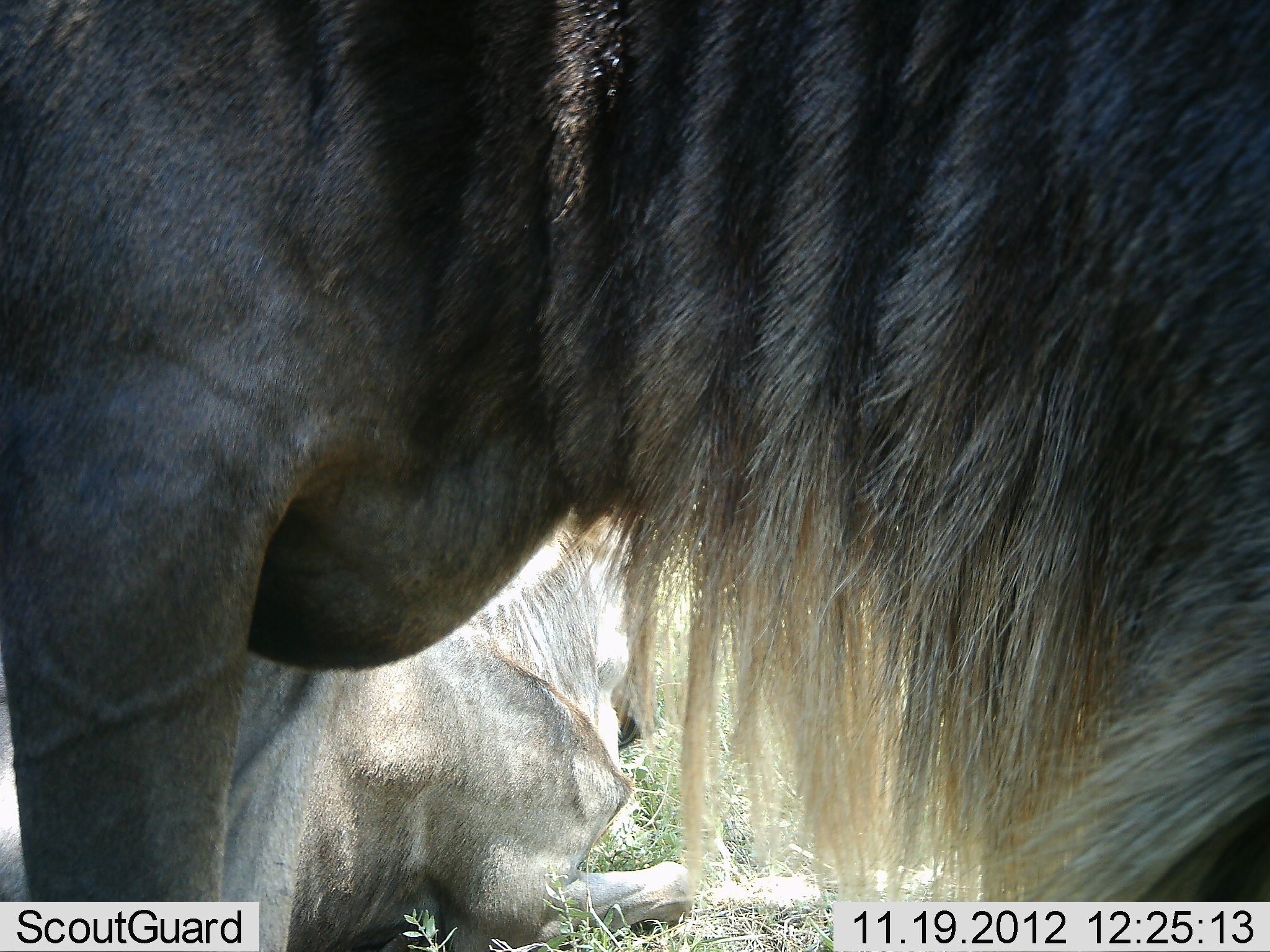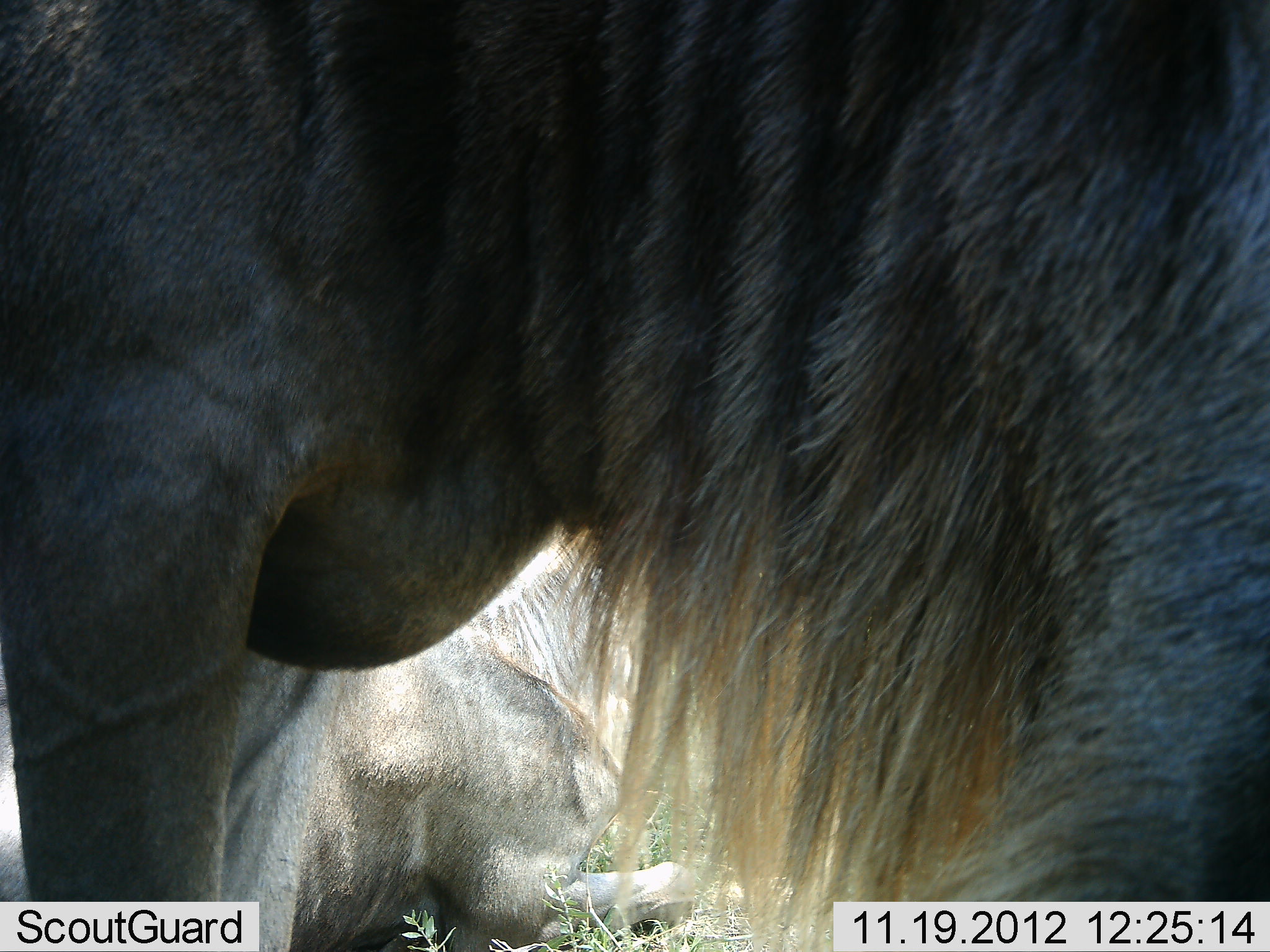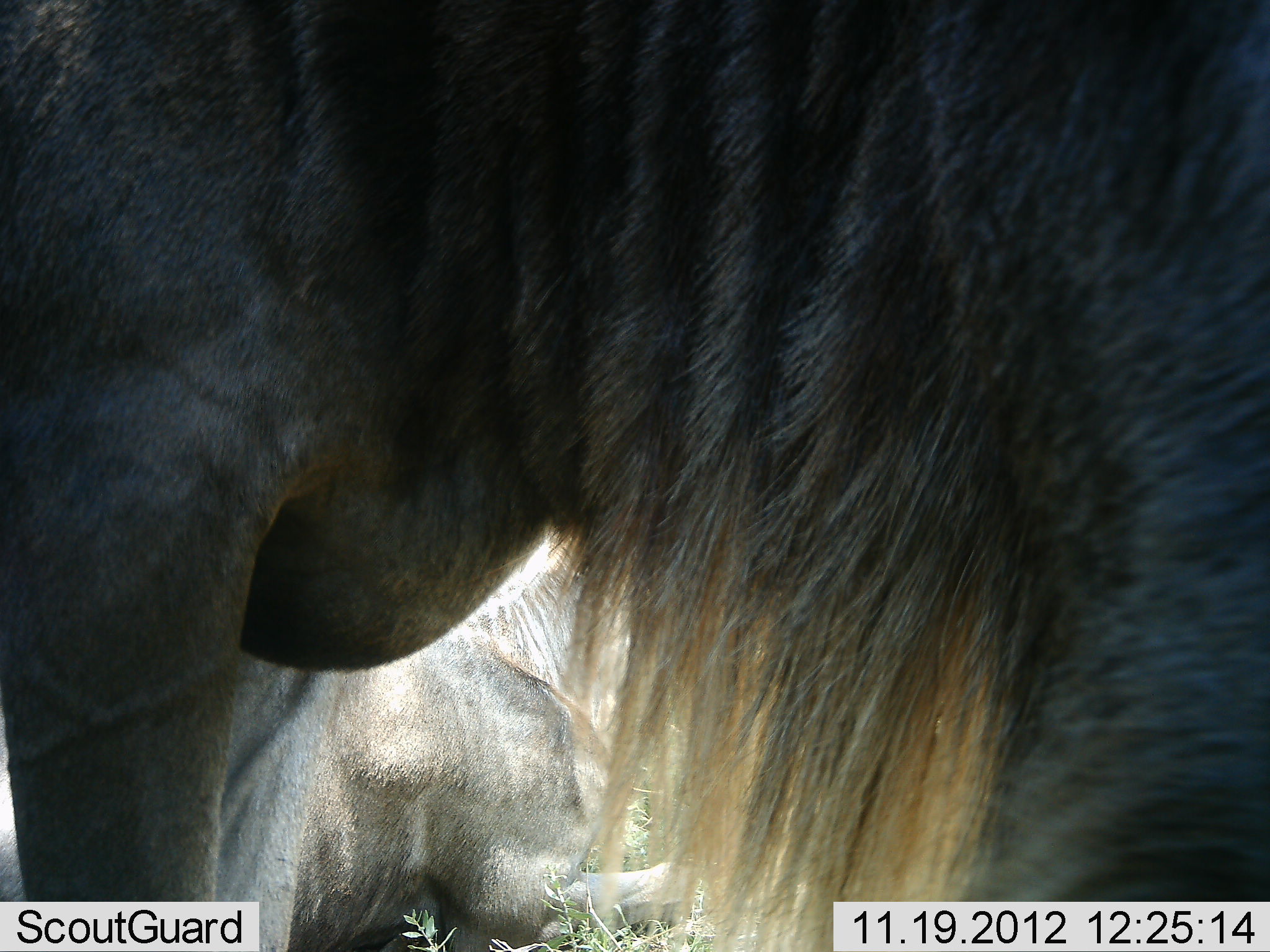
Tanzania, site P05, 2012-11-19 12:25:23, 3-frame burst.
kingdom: Animalia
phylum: Chordata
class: Mammalia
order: Artiodactyla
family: Bovidae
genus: Connochaetes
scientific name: Connochaetes taurinus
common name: blue wildebeest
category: wildebeest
Wildebeest (blue wildebeest) (Connochaetes taurinus), count 2. Behavior (volunteer vote fractions): standing 70%, resting 60%, moving 0%, interacting 0%. Young present (vote fraction): 0%. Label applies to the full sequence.